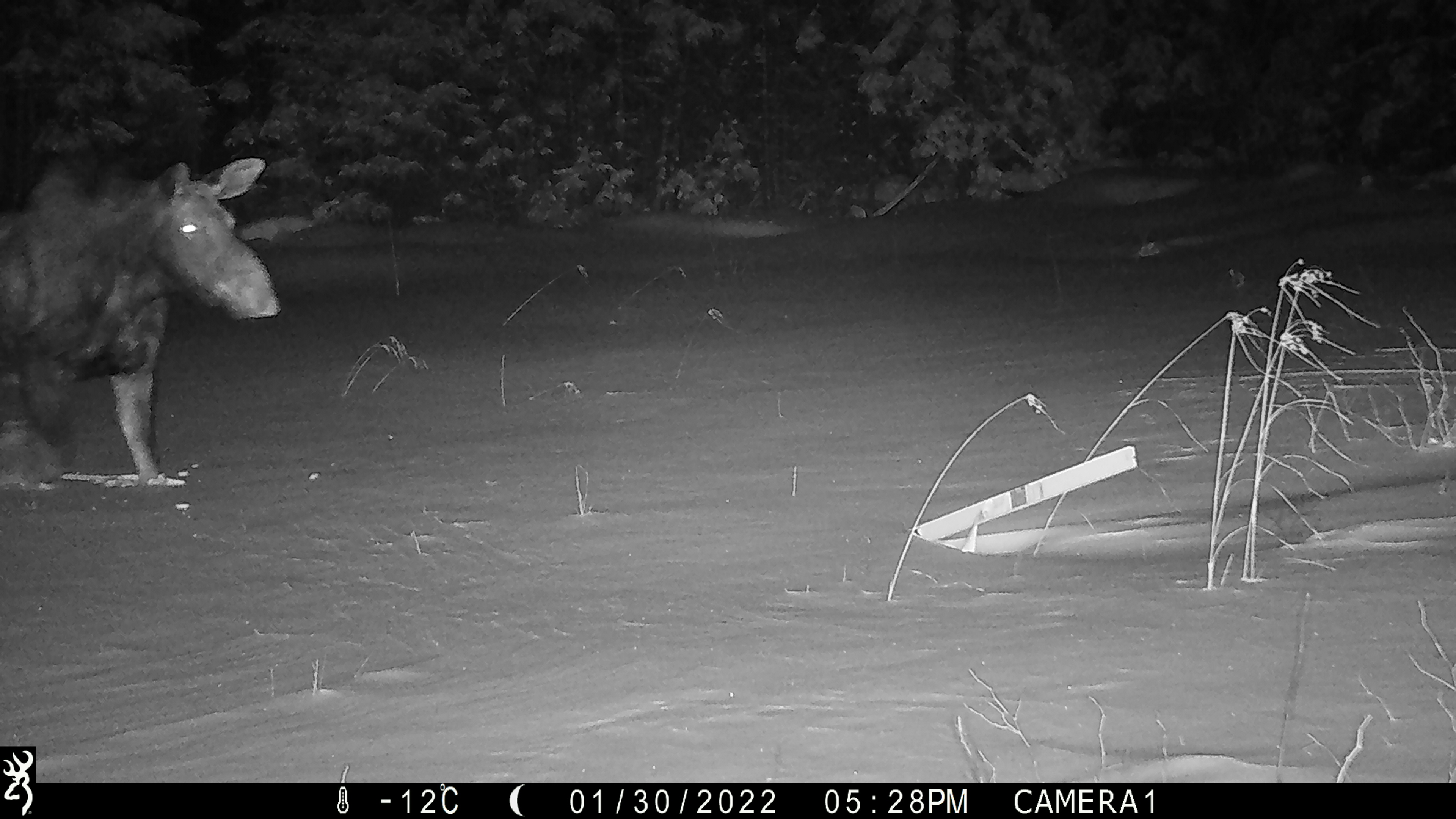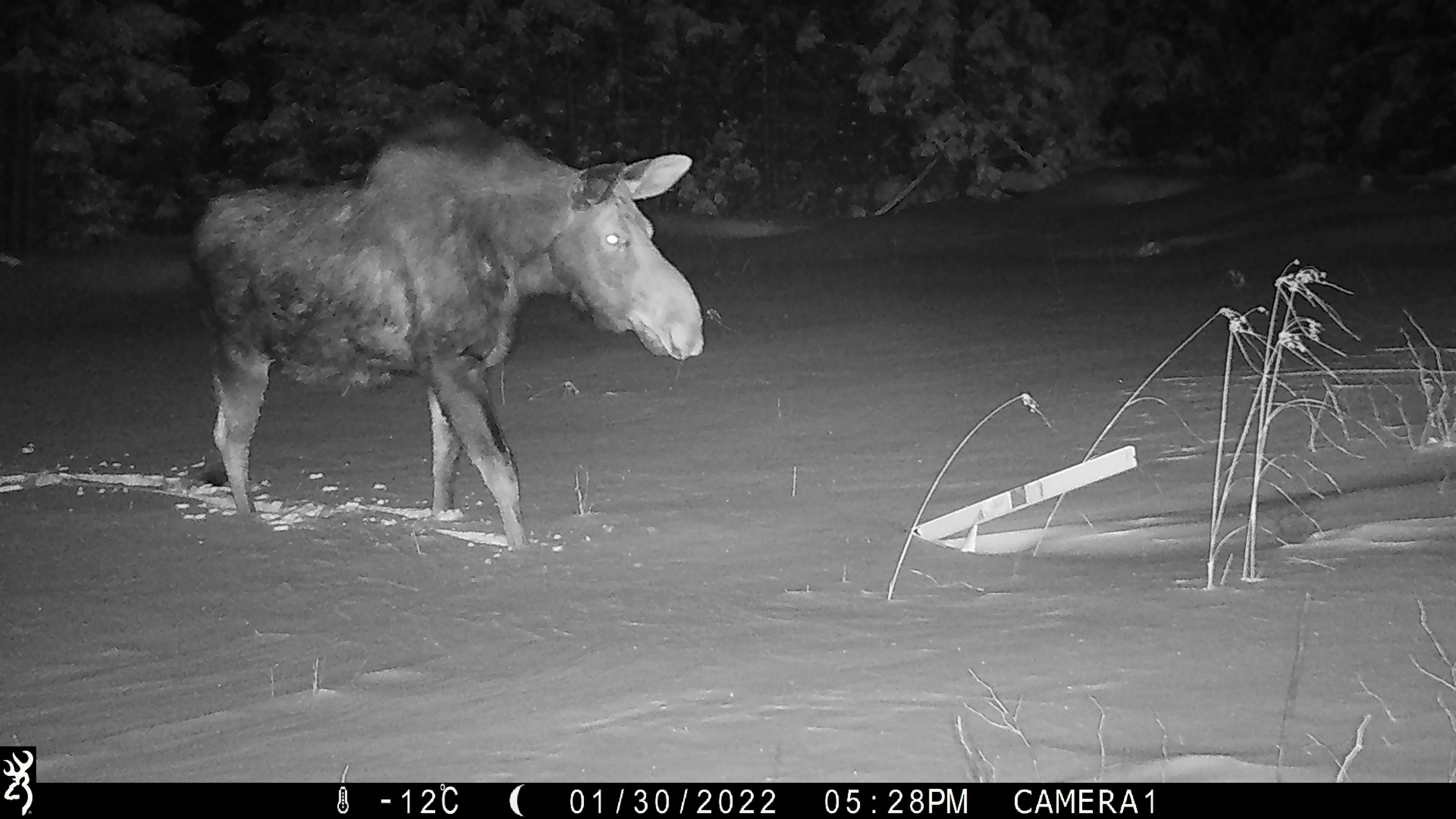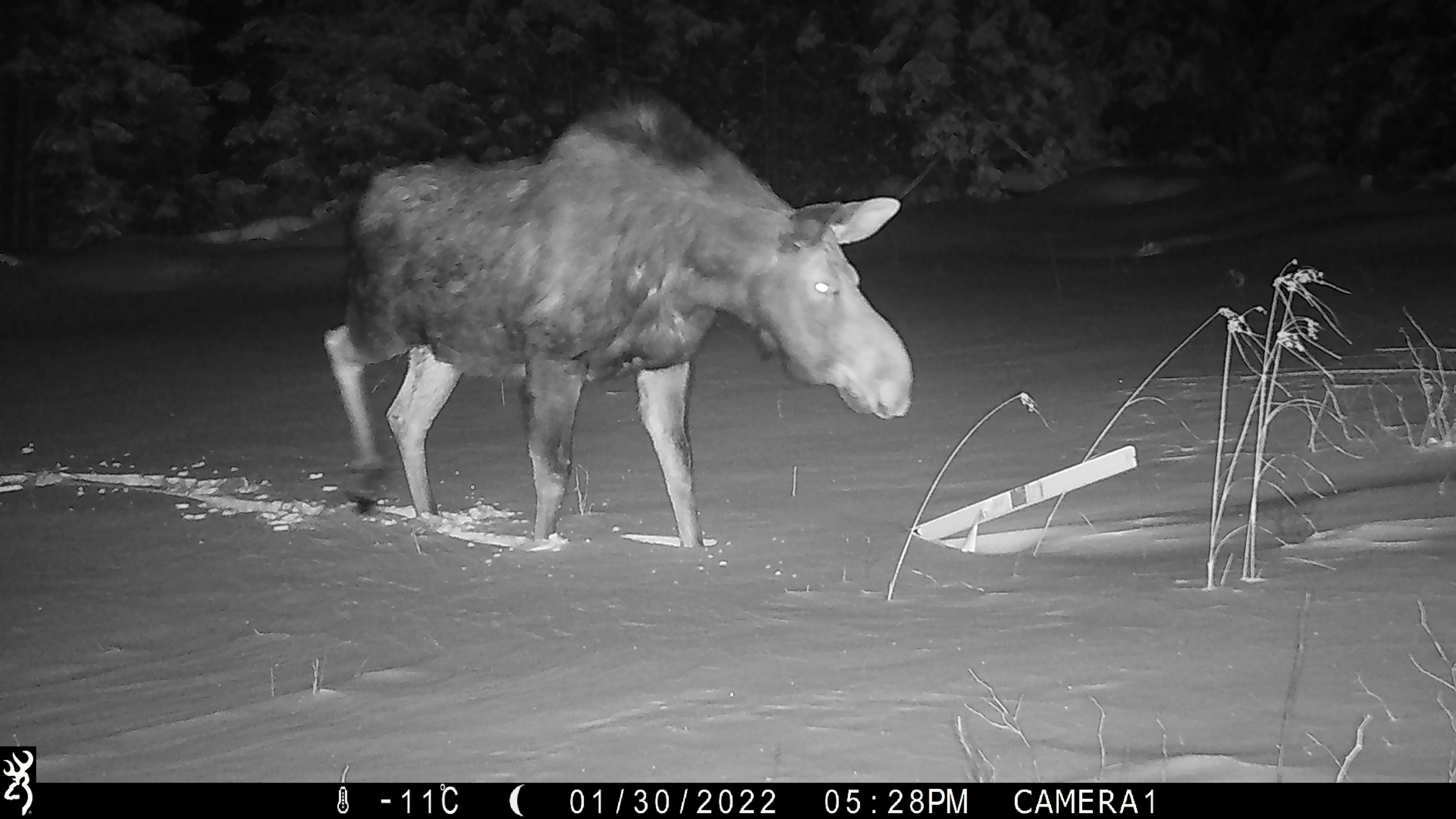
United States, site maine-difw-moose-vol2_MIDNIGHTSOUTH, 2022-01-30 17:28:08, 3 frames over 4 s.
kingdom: Animalia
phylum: Chordata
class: Mammalia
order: Artiodactyla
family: Cervidae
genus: Alces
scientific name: Alces alces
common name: moose